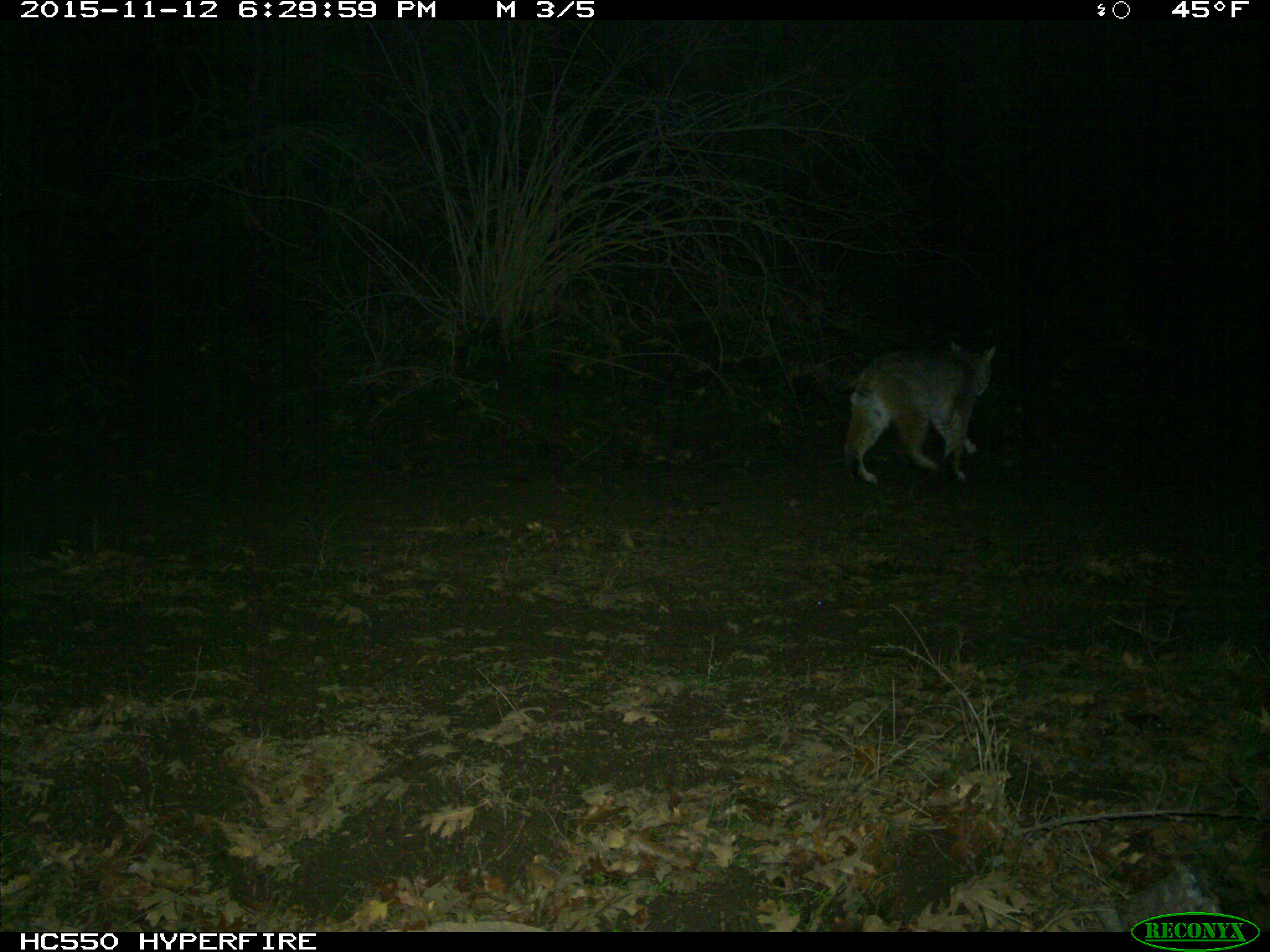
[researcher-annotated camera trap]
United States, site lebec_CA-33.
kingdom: Animalia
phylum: Chordata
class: Mammalia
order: Carnivora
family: Felidae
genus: Lynx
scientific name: Lynx rufus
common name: bobcat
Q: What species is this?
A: Lynx rufus (bobcat).